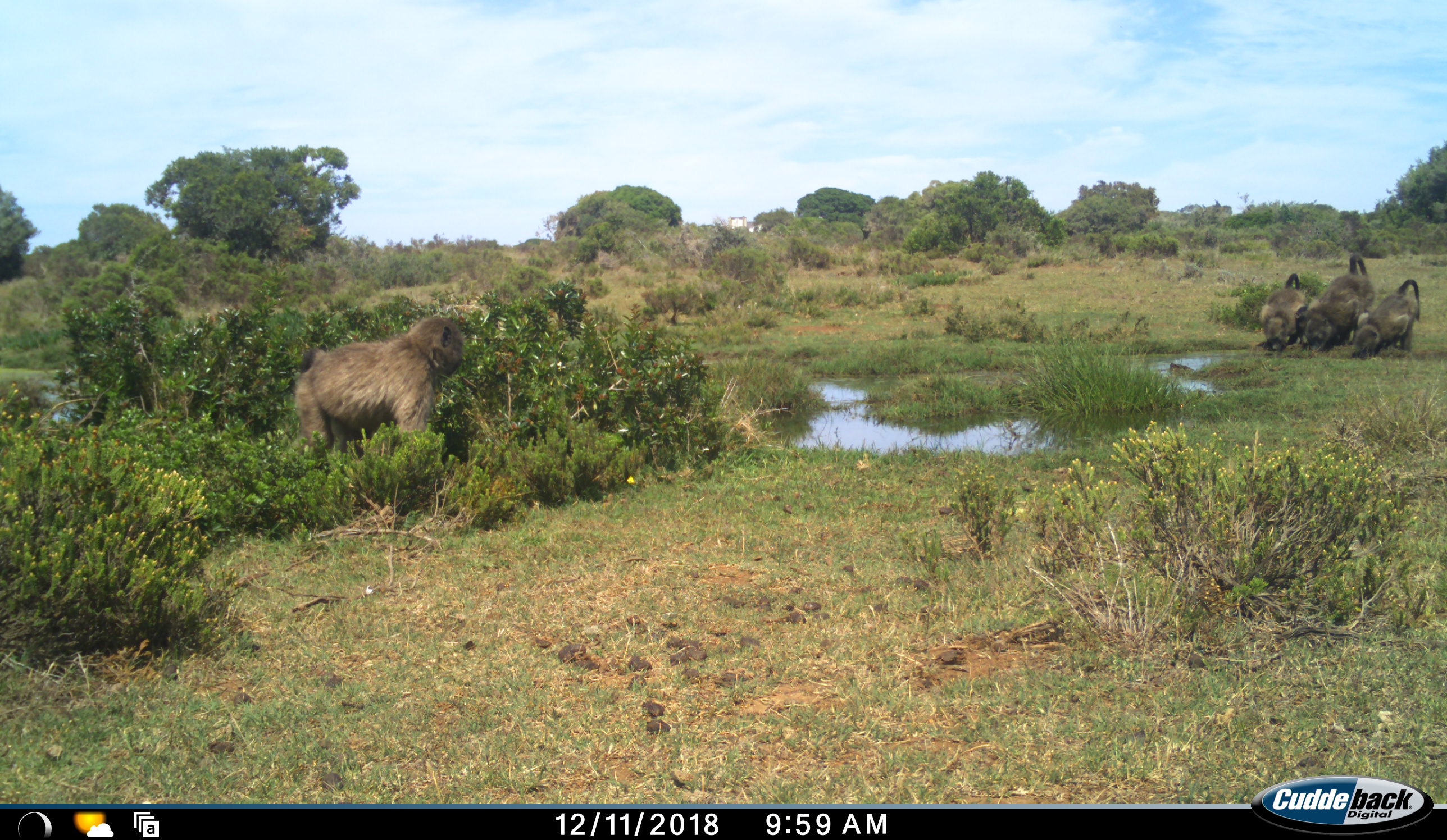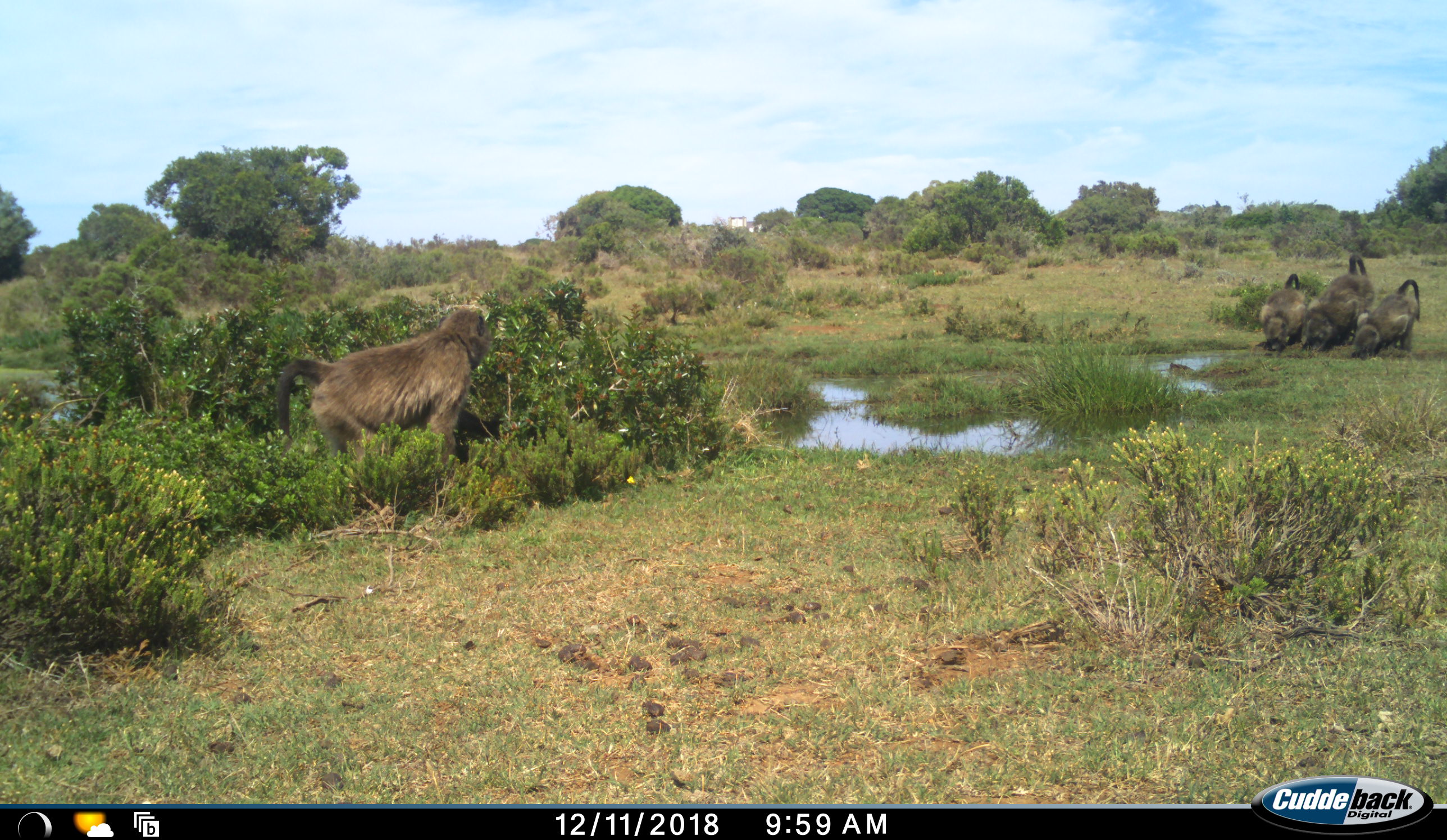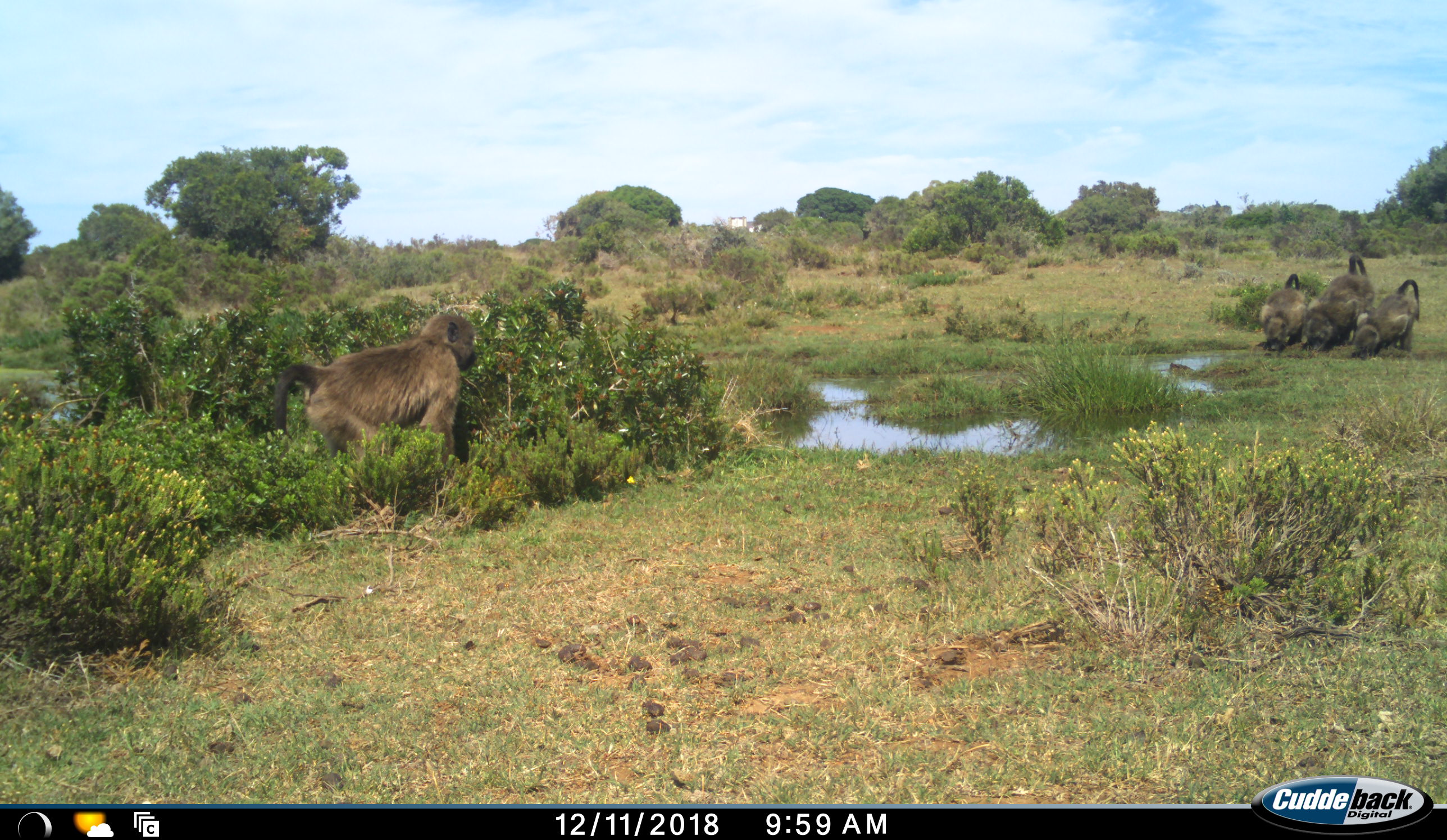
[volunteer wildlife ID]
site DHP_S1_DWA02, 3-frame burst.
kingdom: Animalia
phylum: Chordata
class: Mammalia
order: Primates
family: Cercopithecidae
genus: Papio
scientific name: Papio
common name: baboon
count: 4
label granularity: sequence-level